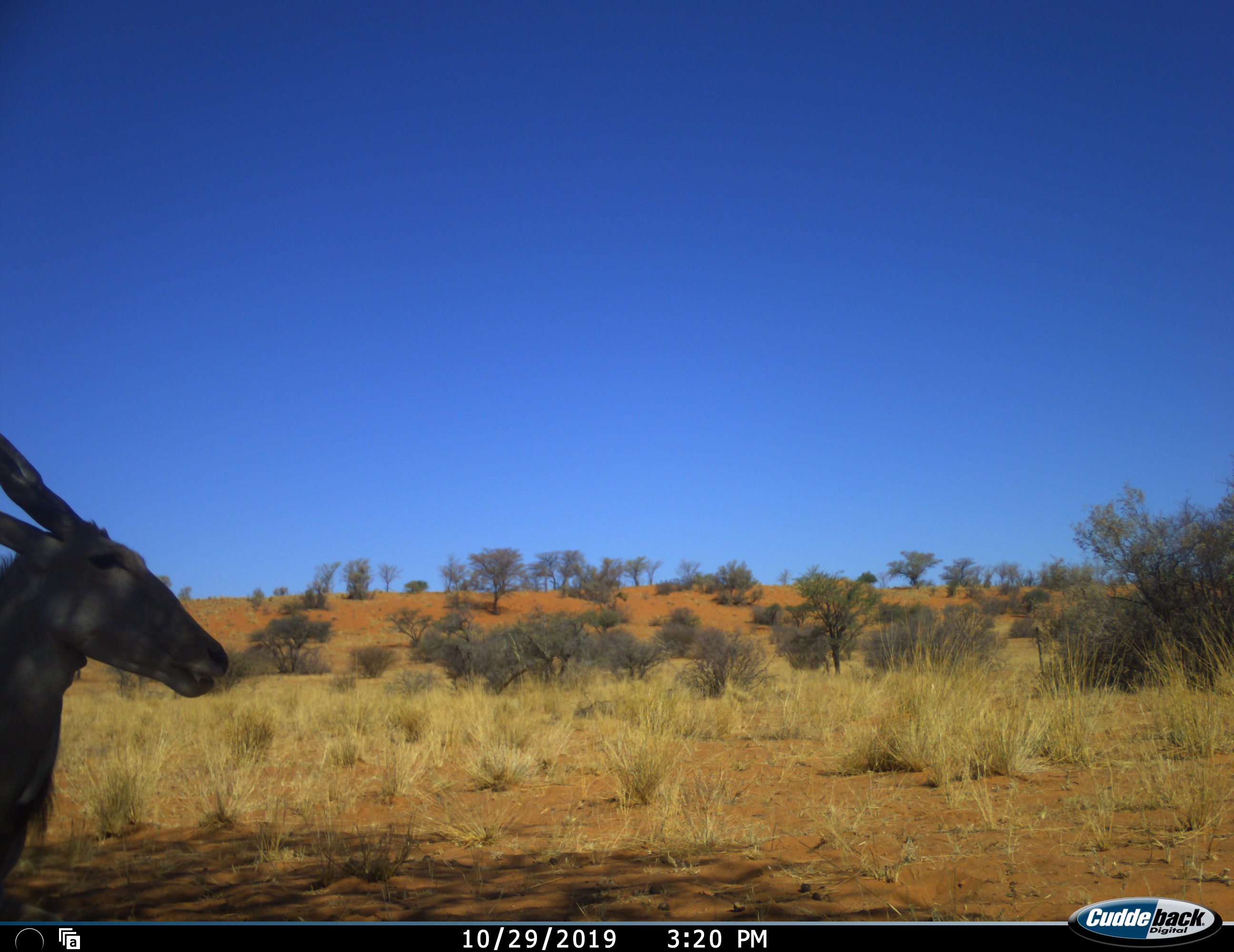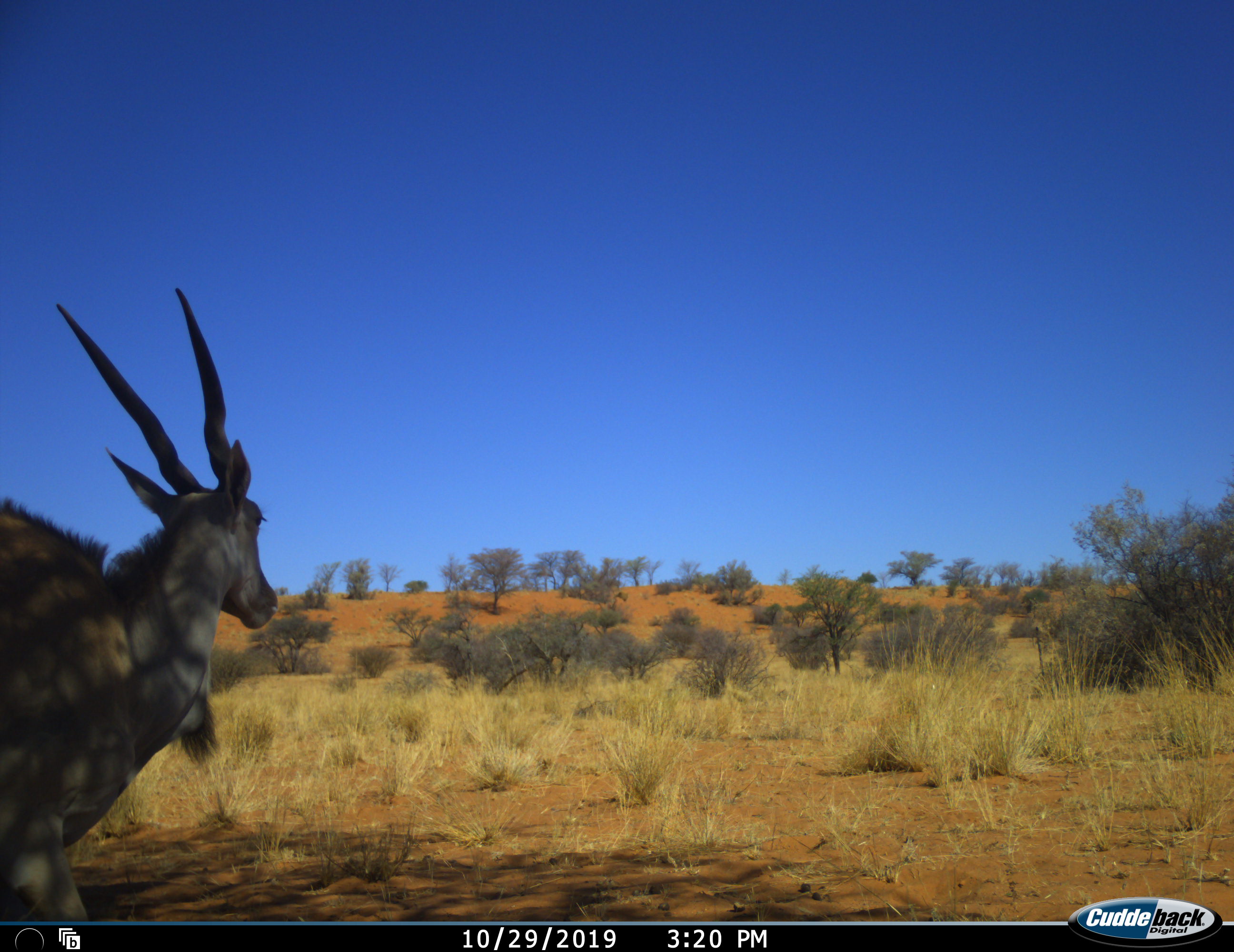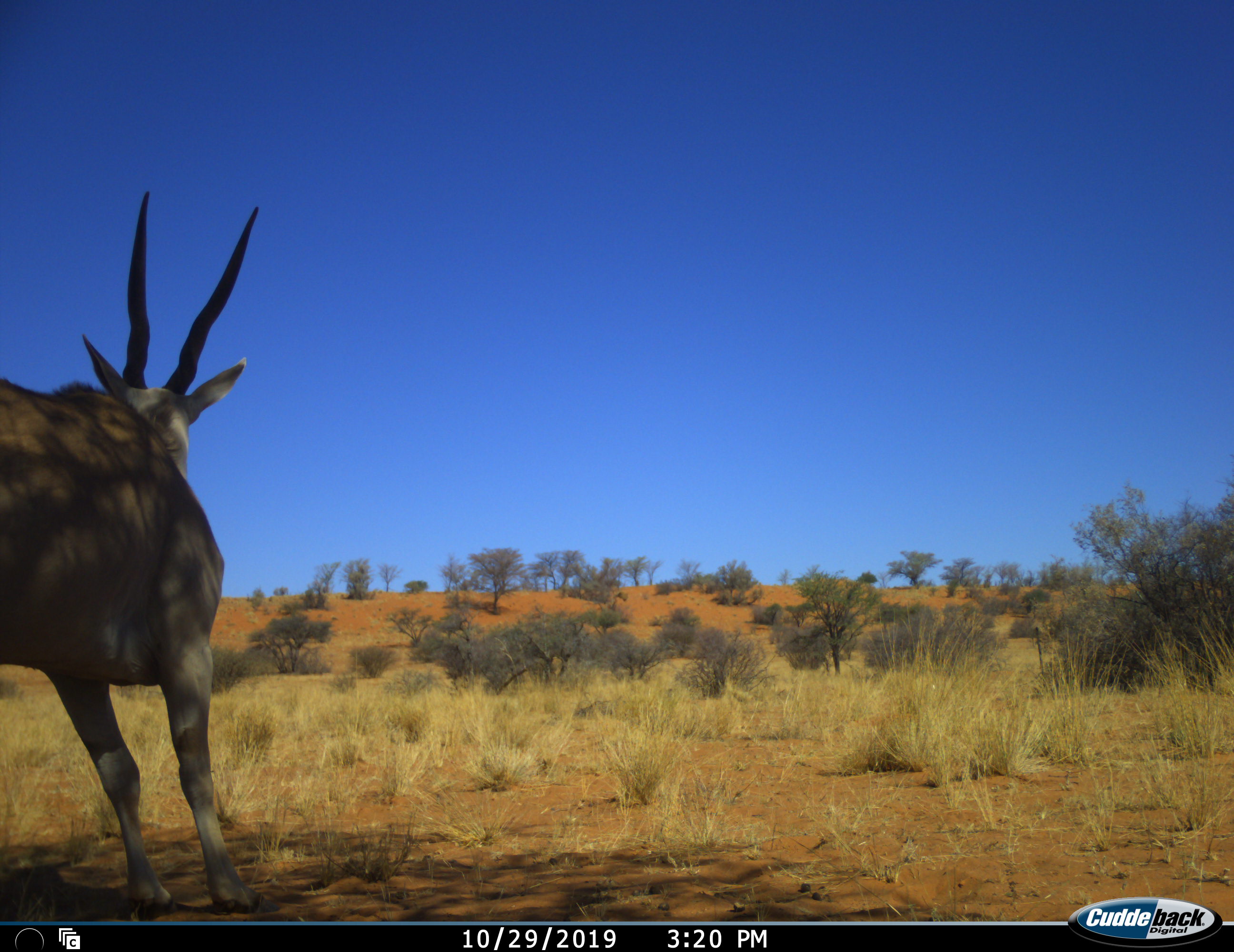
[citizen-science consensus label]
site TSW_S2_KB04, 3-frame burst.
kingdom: Animalia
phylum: Chordata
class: Mammalia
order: Artiodactyla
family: Bovidae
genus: Tragelaphus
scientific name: Tragelaphus oryx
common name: eland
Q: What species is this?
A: Eland (Tragelaphus oryx).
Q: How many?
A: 1.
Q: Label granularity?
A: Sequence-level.